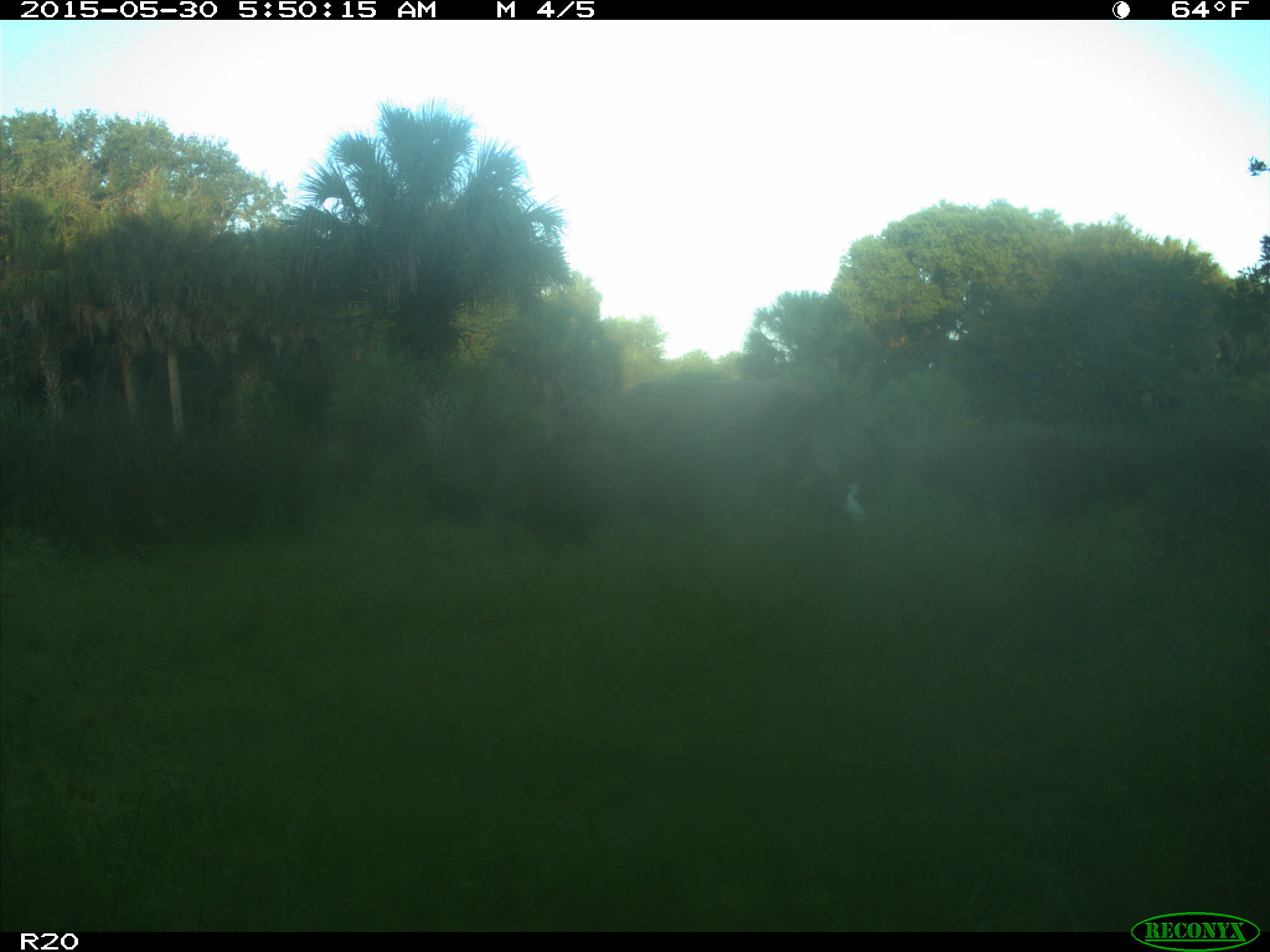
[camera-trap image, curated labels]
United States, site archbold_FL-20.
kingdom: Animalia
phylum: Chordata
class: Mammalia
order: Artiodactyla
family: Bovidae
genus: Bos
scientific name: Bos taurus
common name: domestic cow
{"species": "Bos taurus (domestic cow)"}